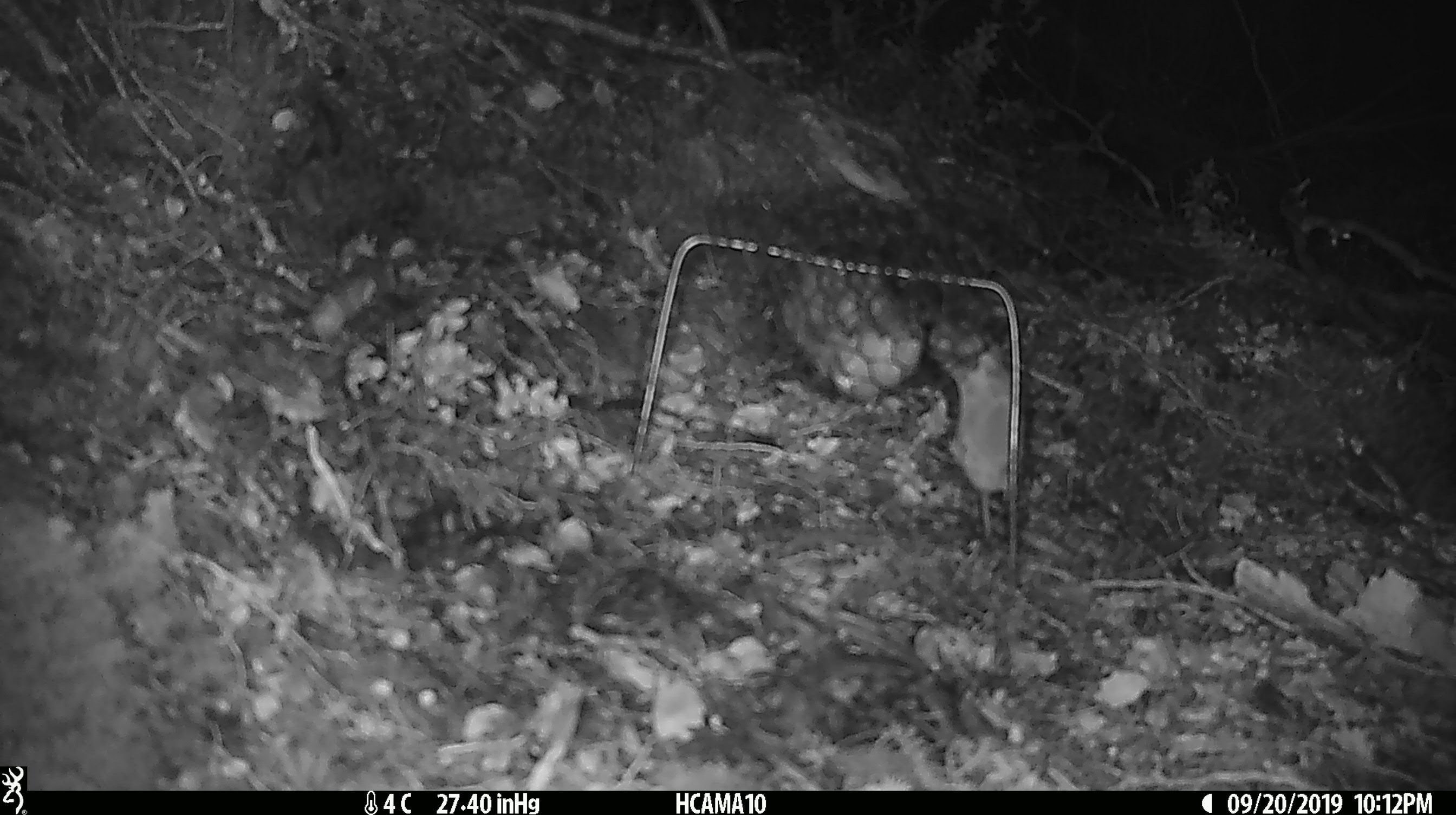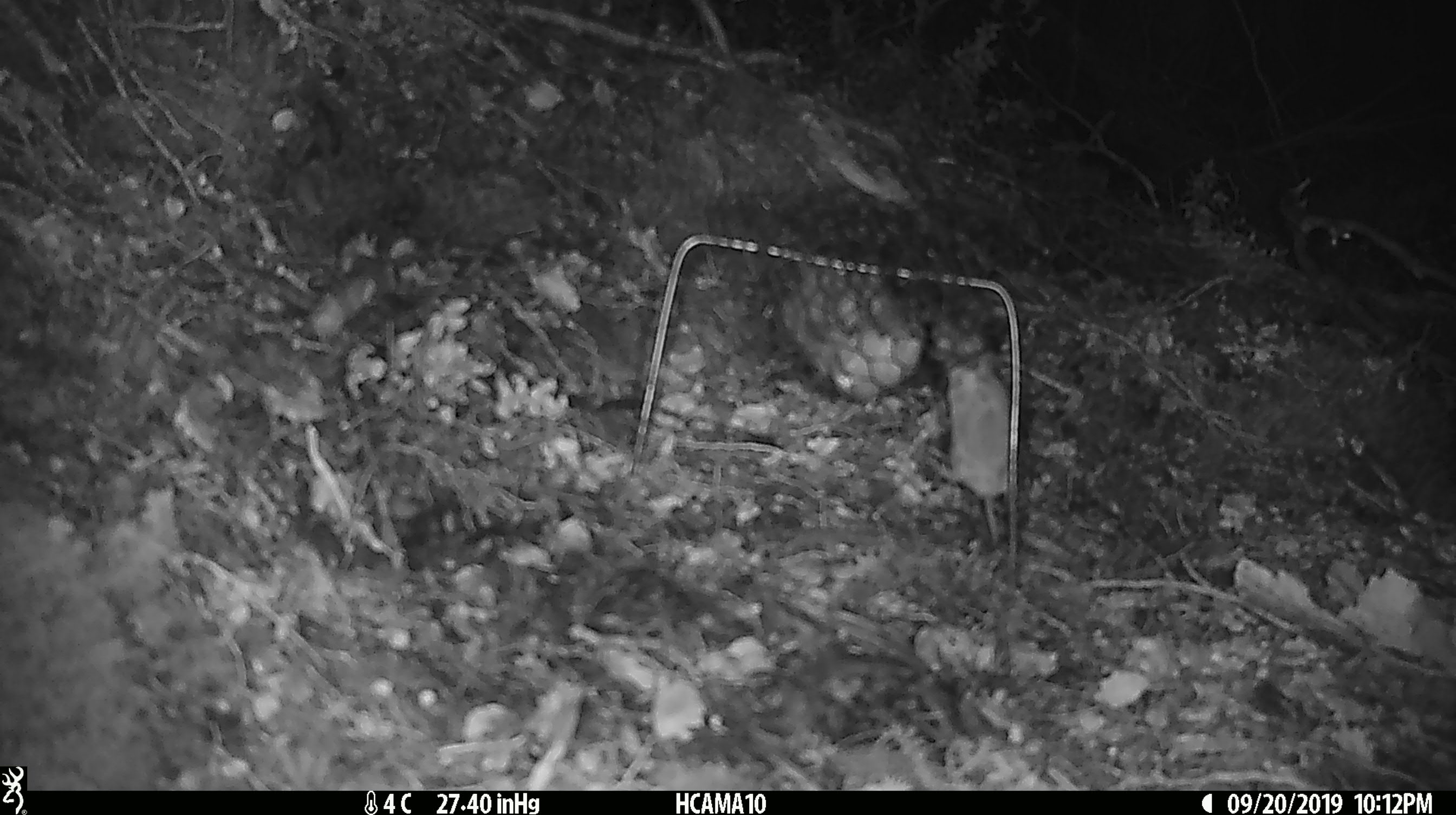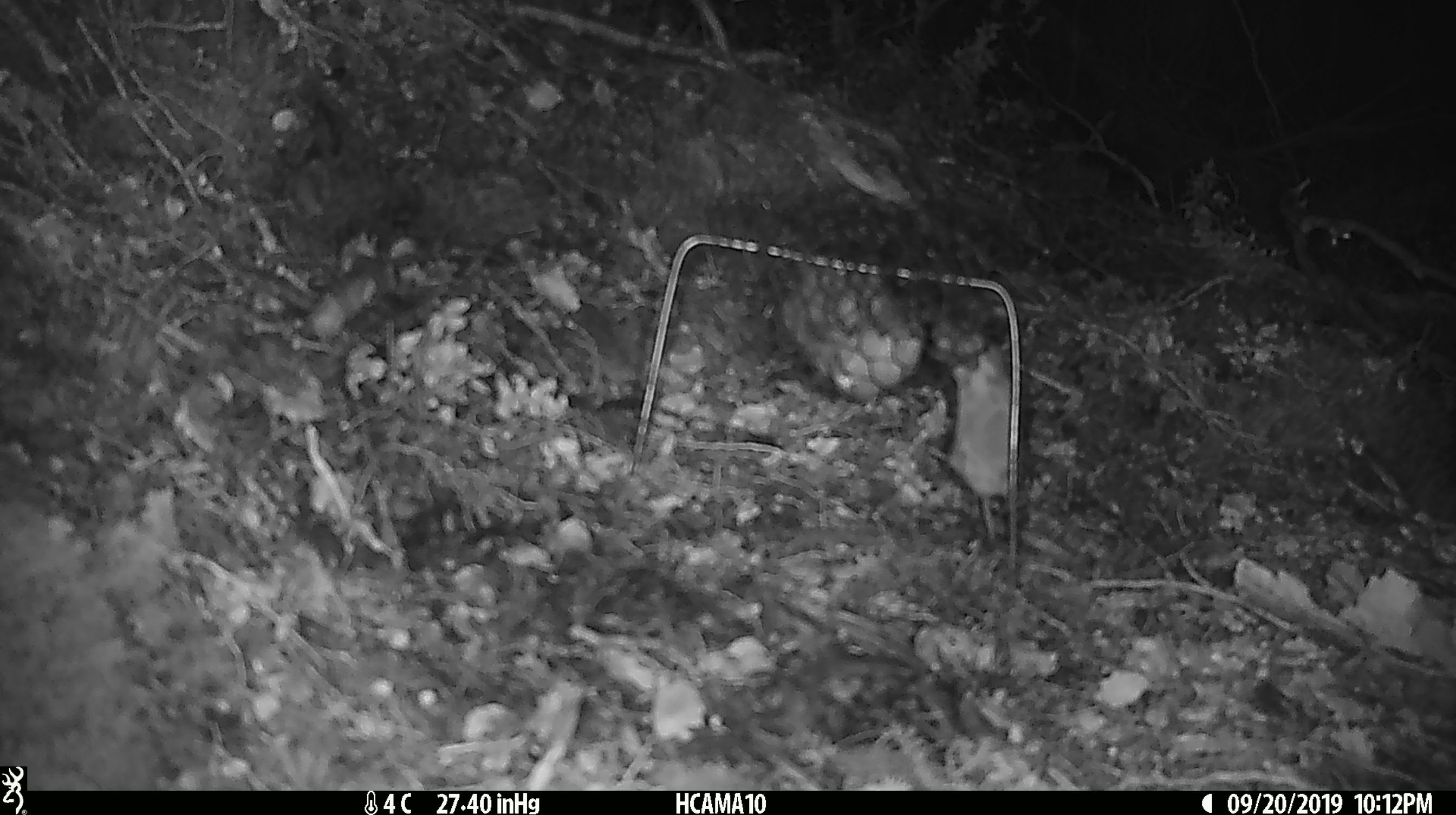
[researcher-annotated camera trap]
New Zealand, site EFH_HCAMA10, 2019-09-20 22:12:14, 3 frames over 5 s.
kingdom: Animalia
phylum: Chordata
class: Mammalia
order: Rodentia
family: Muridae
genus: Mus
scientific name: Mus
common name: mouse